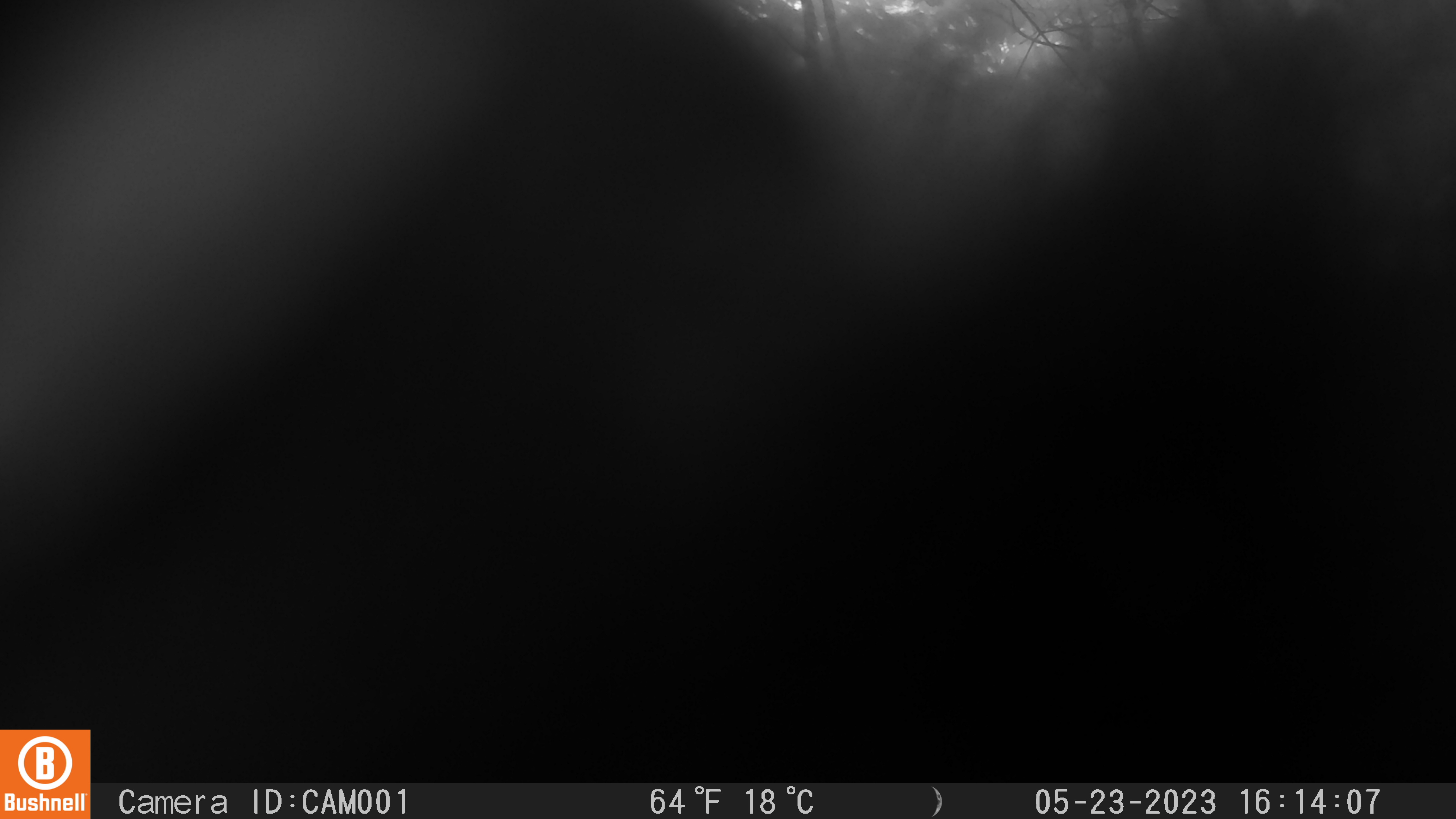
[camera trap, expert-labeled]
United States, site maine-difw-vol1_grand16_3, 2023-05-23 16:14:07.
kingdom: Animalia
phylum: Chordata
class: Mammalia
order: Carnivora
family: Ursidae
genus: Ursus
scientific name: Ursus americanus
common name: black bear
Black bear (Ursus americanus).